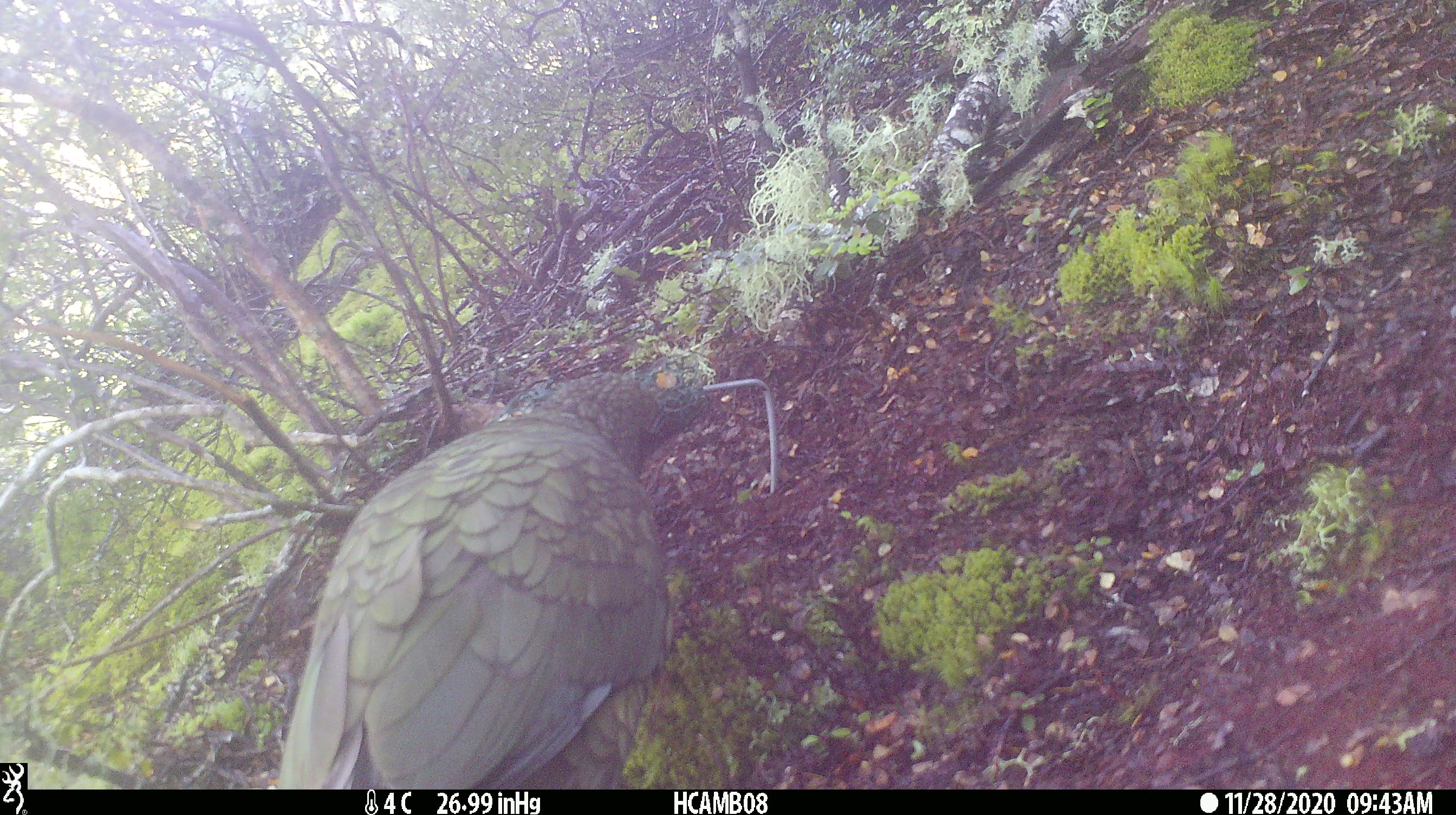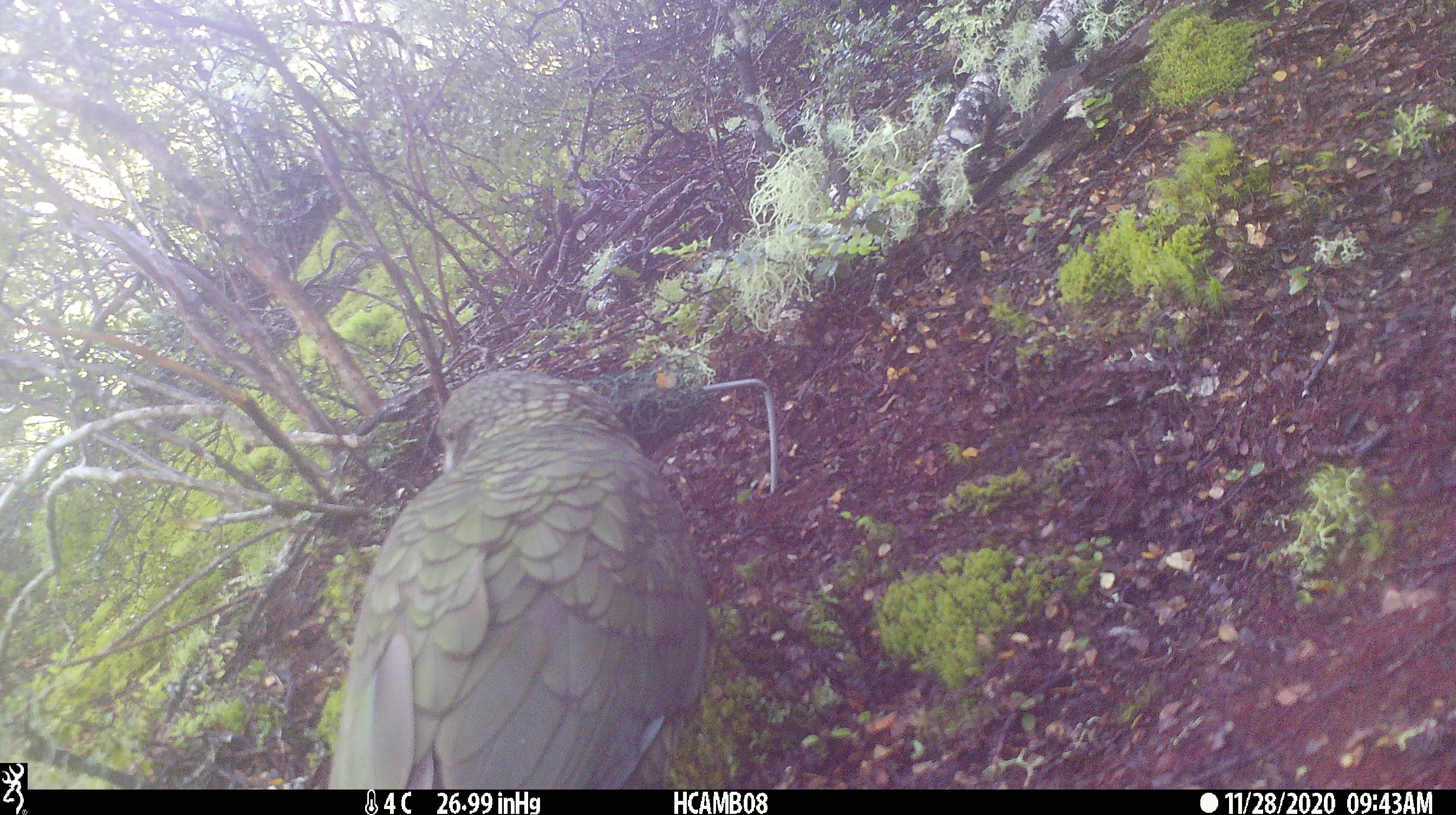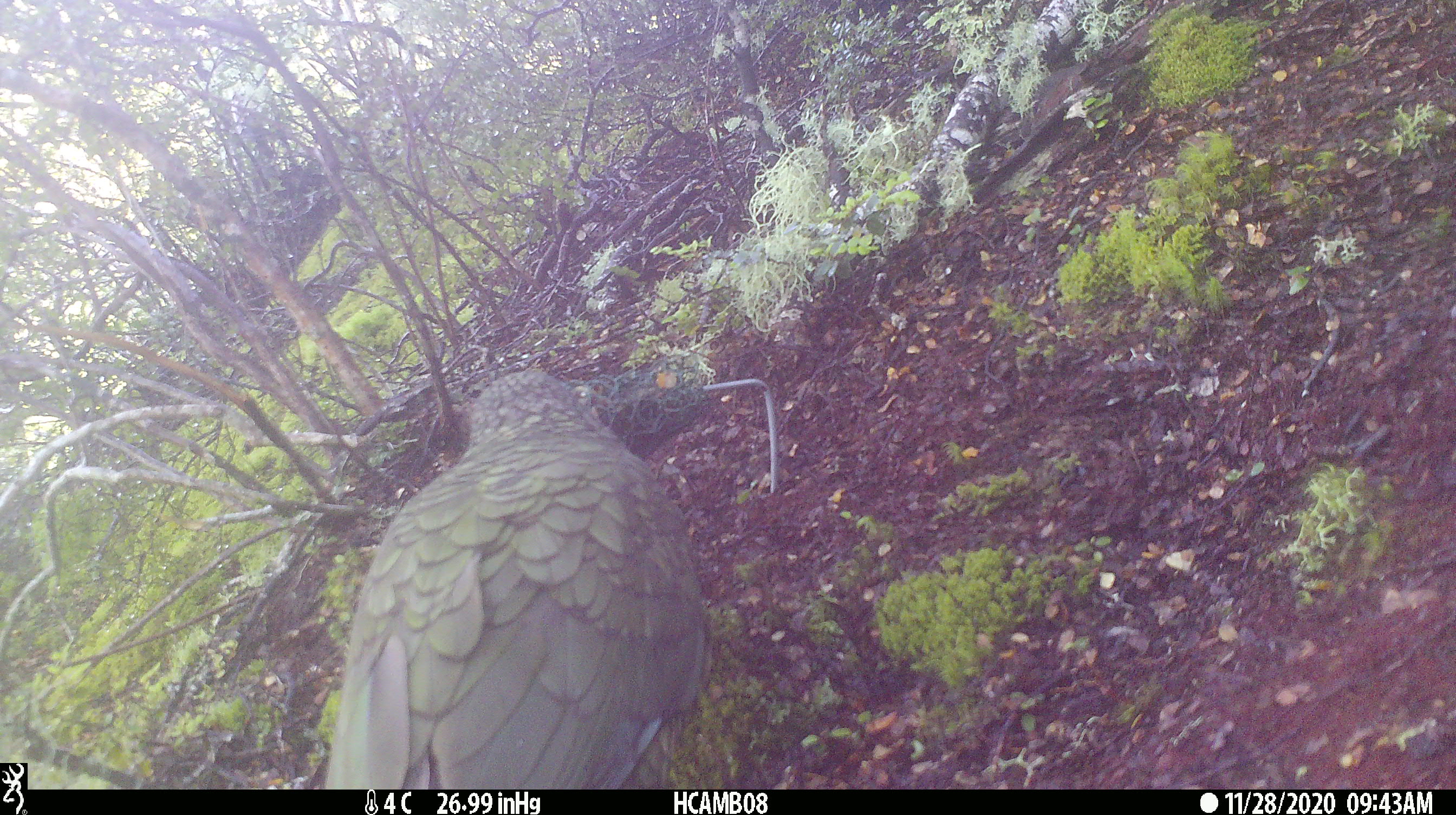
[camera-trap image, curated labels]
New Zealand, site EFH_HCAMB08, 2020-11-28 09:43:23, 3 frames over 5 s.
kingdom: Animalia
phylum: Chordata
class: Aves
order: Psittaciformes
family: Strigopidae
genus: Nestor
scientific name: Nestor notabilis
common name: kea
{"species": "kea (Nestor notabilis)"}